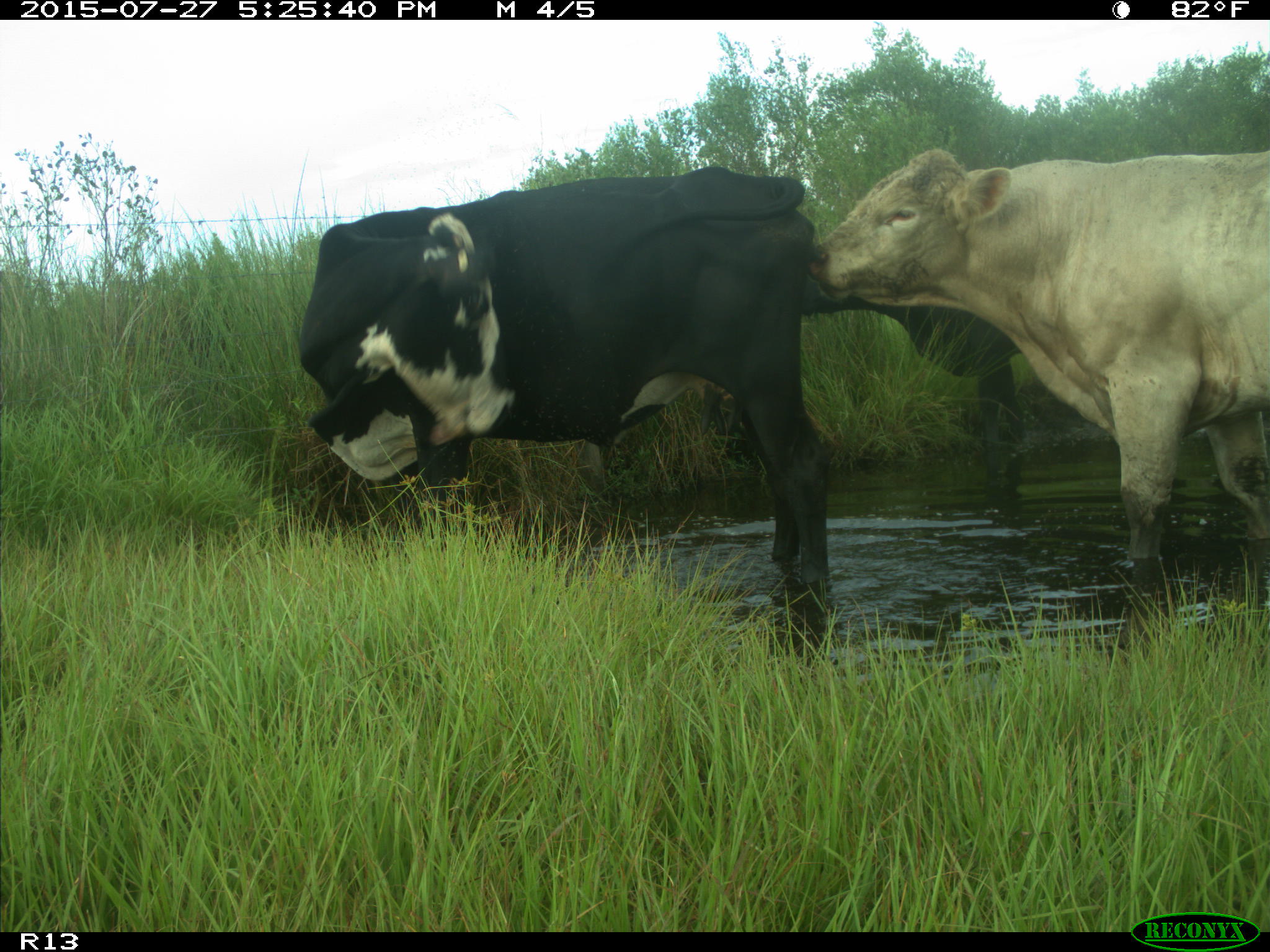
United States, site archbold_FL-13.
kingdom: Animalia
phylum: Chordata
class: Mammalia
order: Artiodactyla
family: Bovidae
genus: Bos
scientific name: Bos taurus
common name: domestic cow